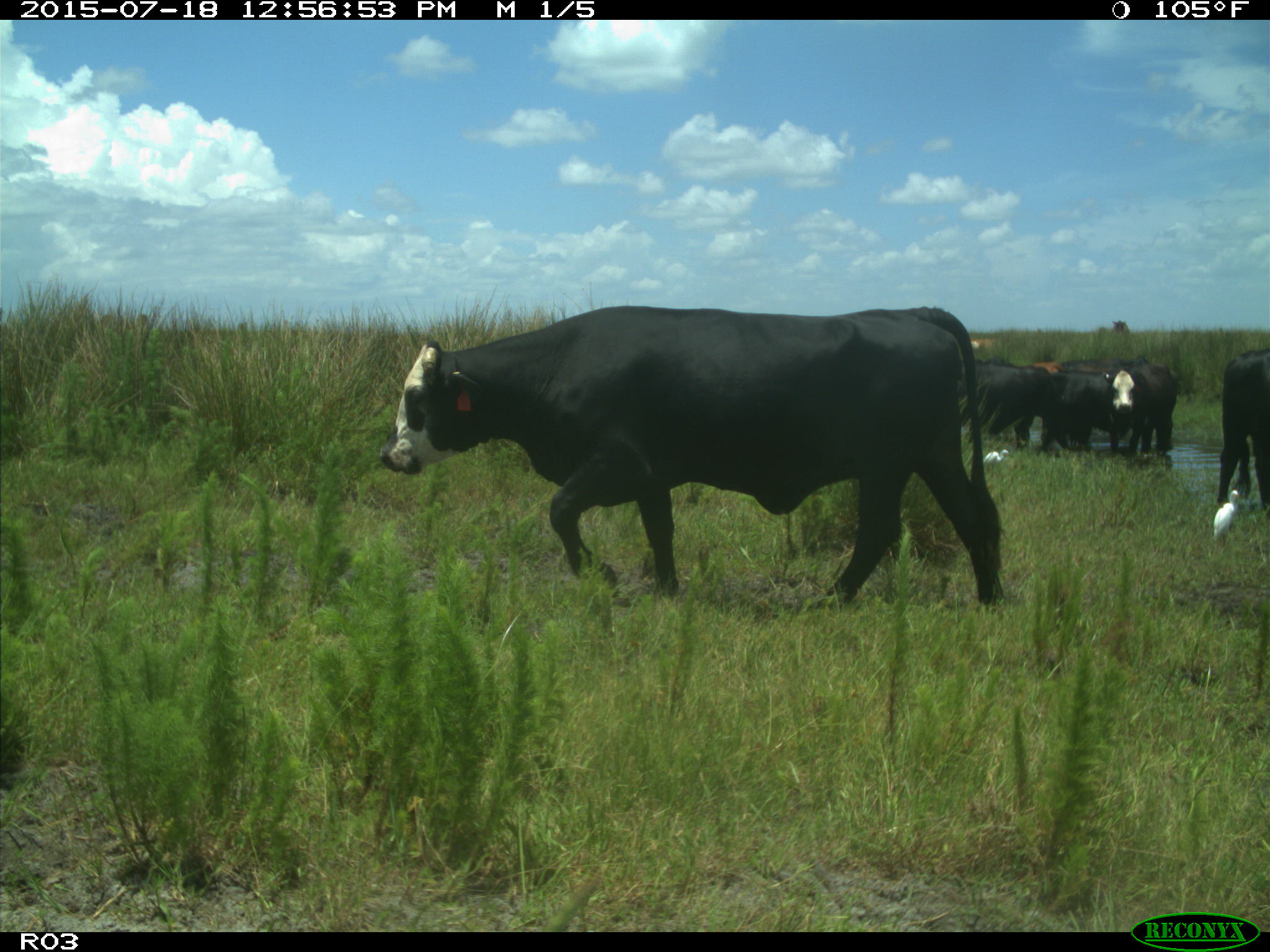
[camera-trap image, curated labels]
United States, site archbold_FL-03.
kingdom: Animalia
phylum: Chordata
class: Mammalia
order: Artiodactyla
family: Bovidae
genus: Bos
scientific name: Bos taurus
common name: domestic cow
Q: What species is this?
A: Bos taurus (domestic cow).